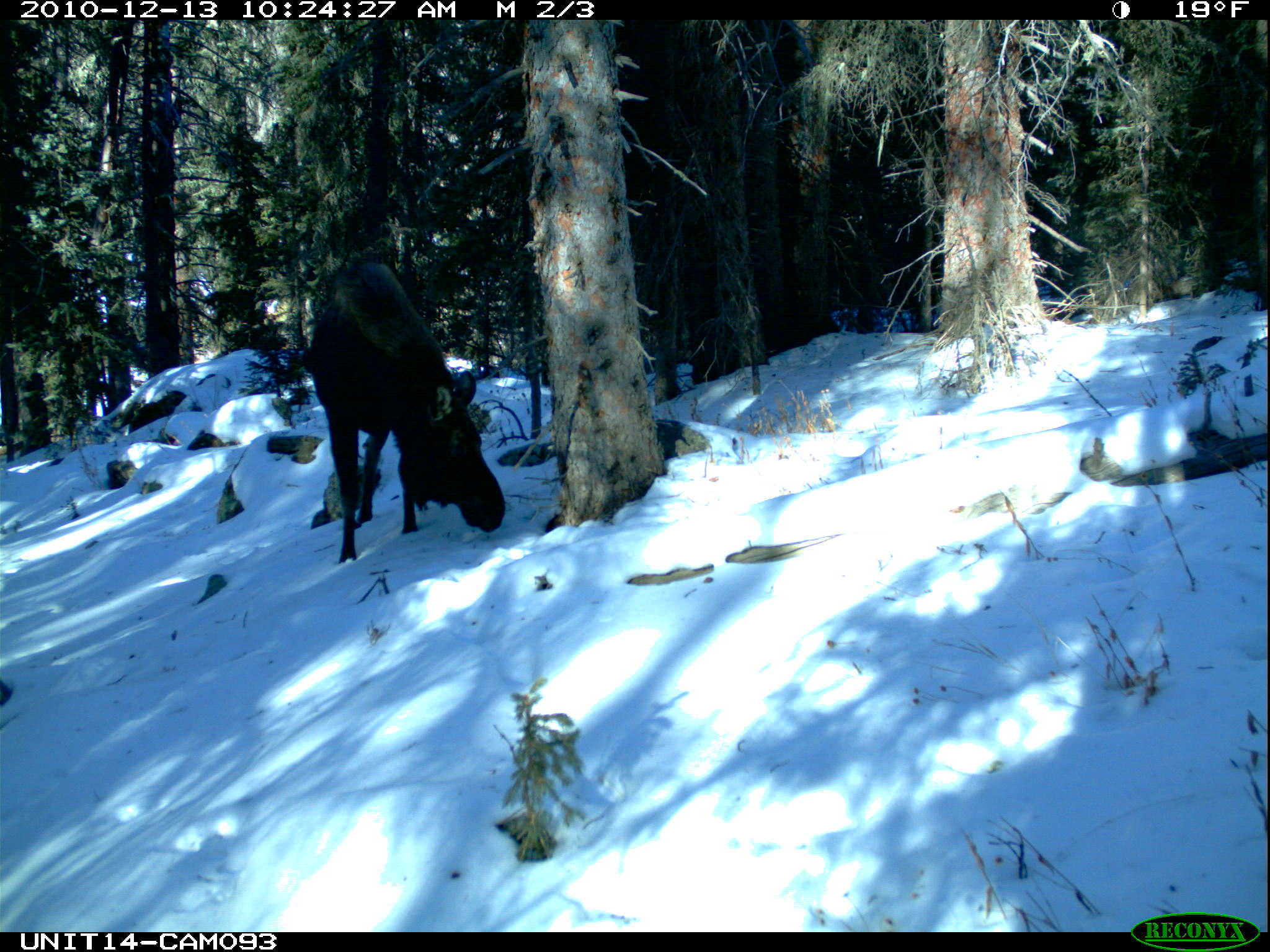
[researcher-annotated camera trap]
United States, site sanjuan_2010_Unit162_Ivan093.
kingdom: Animalia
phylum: Chordata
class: Mammalia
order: Artiodactyla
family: Cervidae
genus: Alces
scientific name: Alces alces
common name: moose